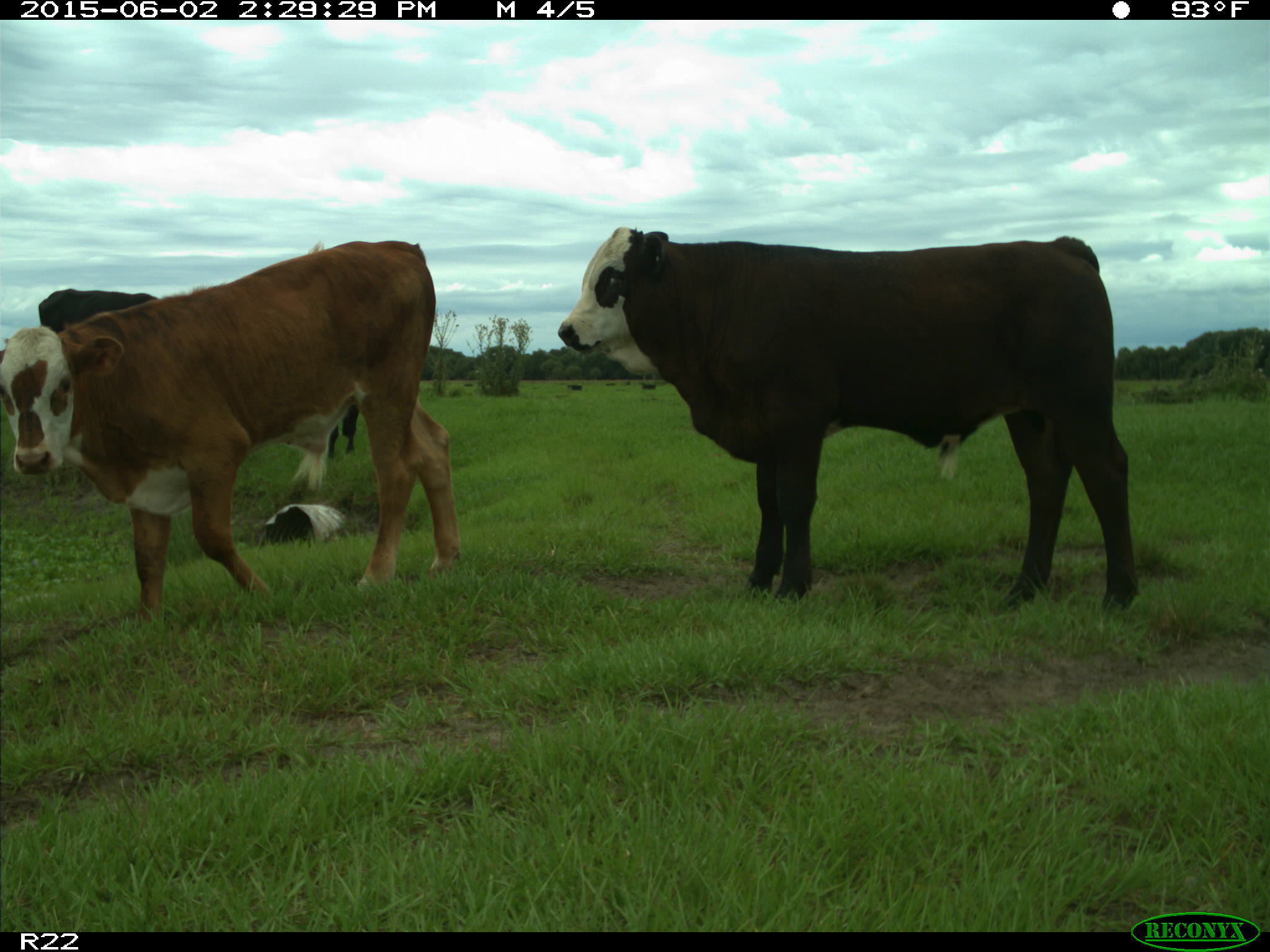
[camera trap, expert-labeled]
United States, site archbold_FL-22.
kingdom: Animalia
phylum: Chordata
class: Mammalia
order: Artiodactyla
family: Bovidae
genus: Bos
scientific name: Bos taurus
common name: domestic cow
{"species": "Bos taurus (domestic cow)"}